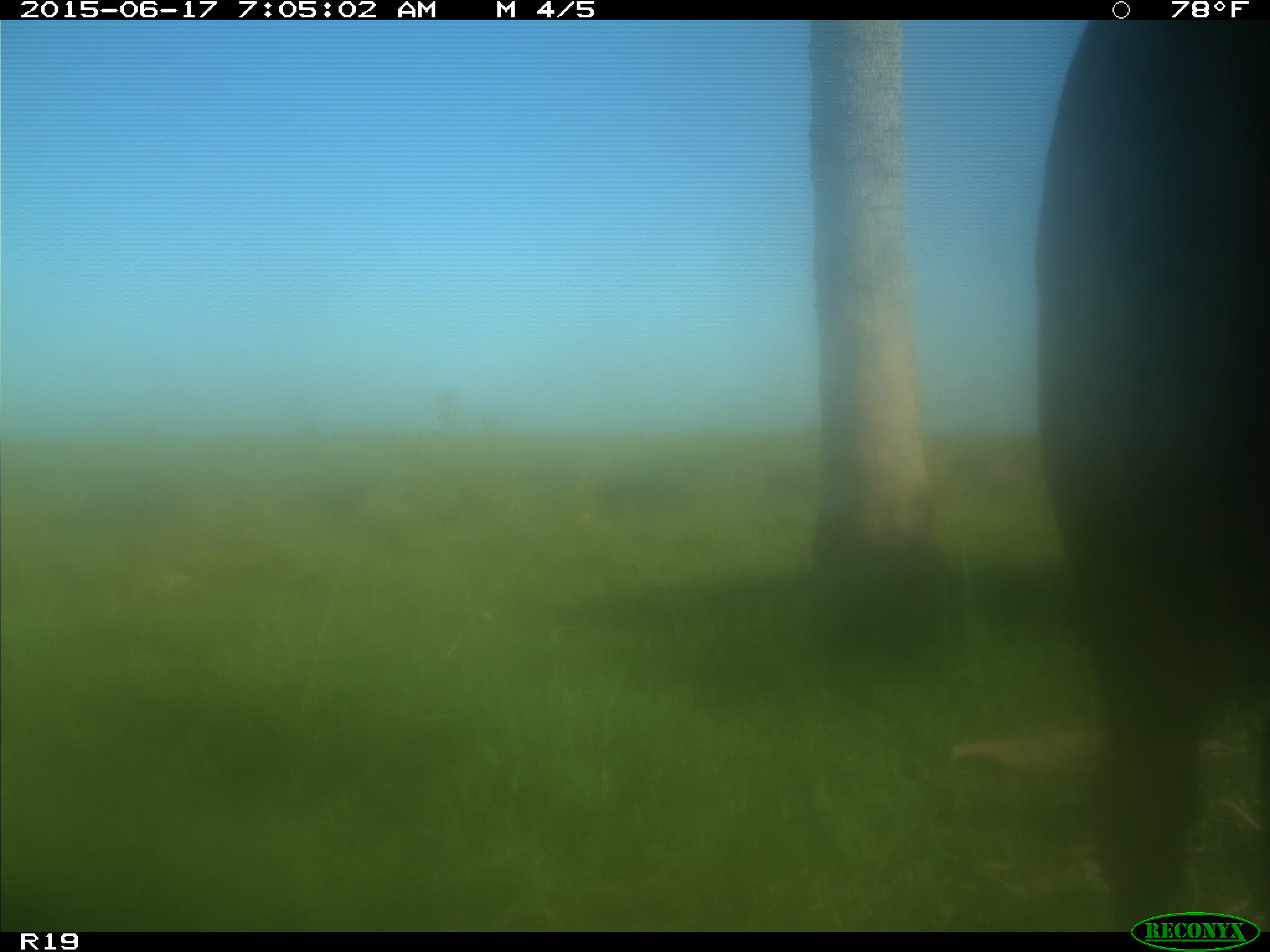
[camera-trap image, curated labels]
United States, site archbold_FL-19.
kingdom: Animalia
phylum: Chordata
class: Mammalia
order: Artiodactyla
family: Bovidae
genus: Bos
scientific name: Bos taurus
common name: domestic cow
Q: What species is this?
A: Bos taurus (domestic cow).